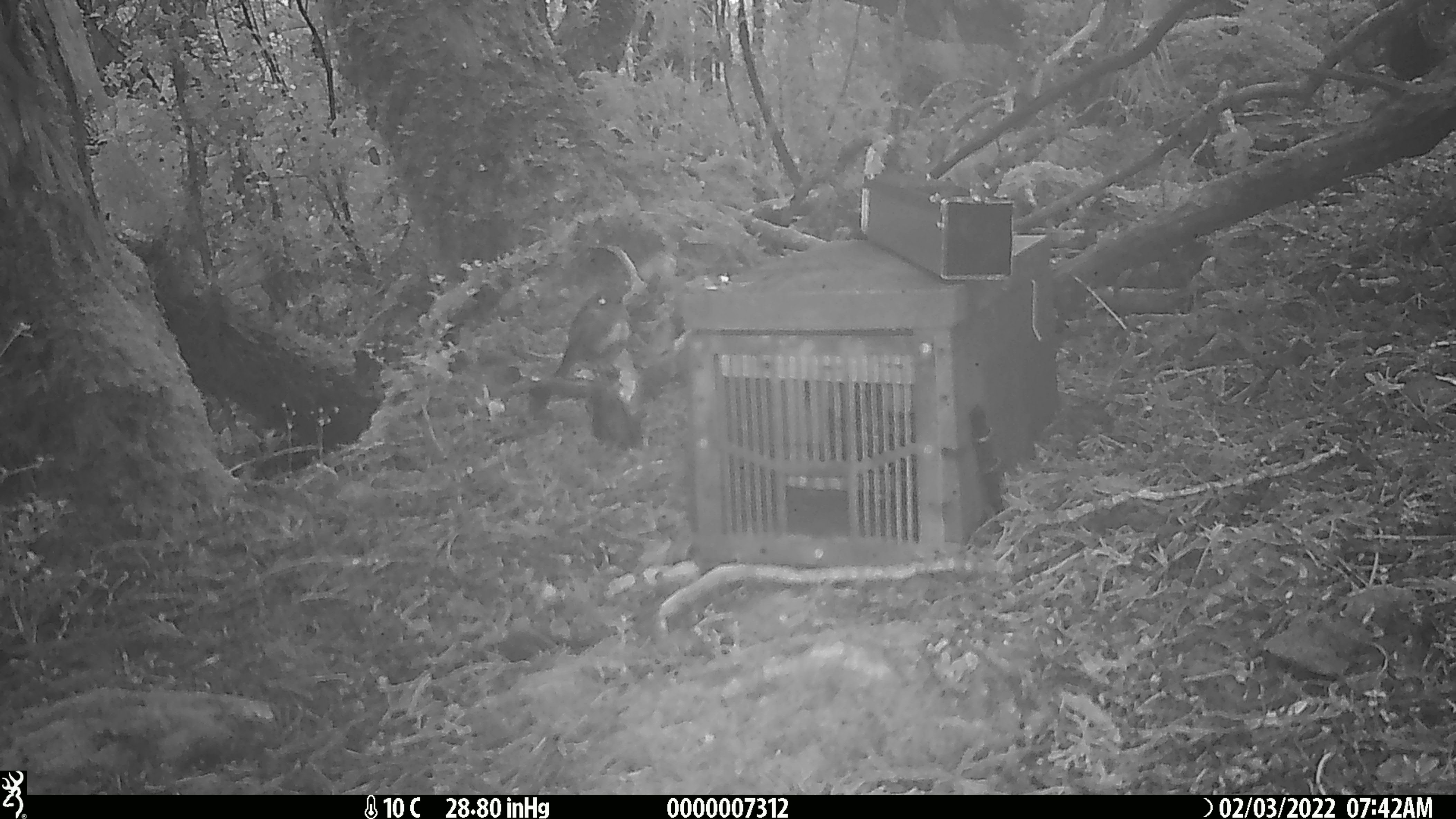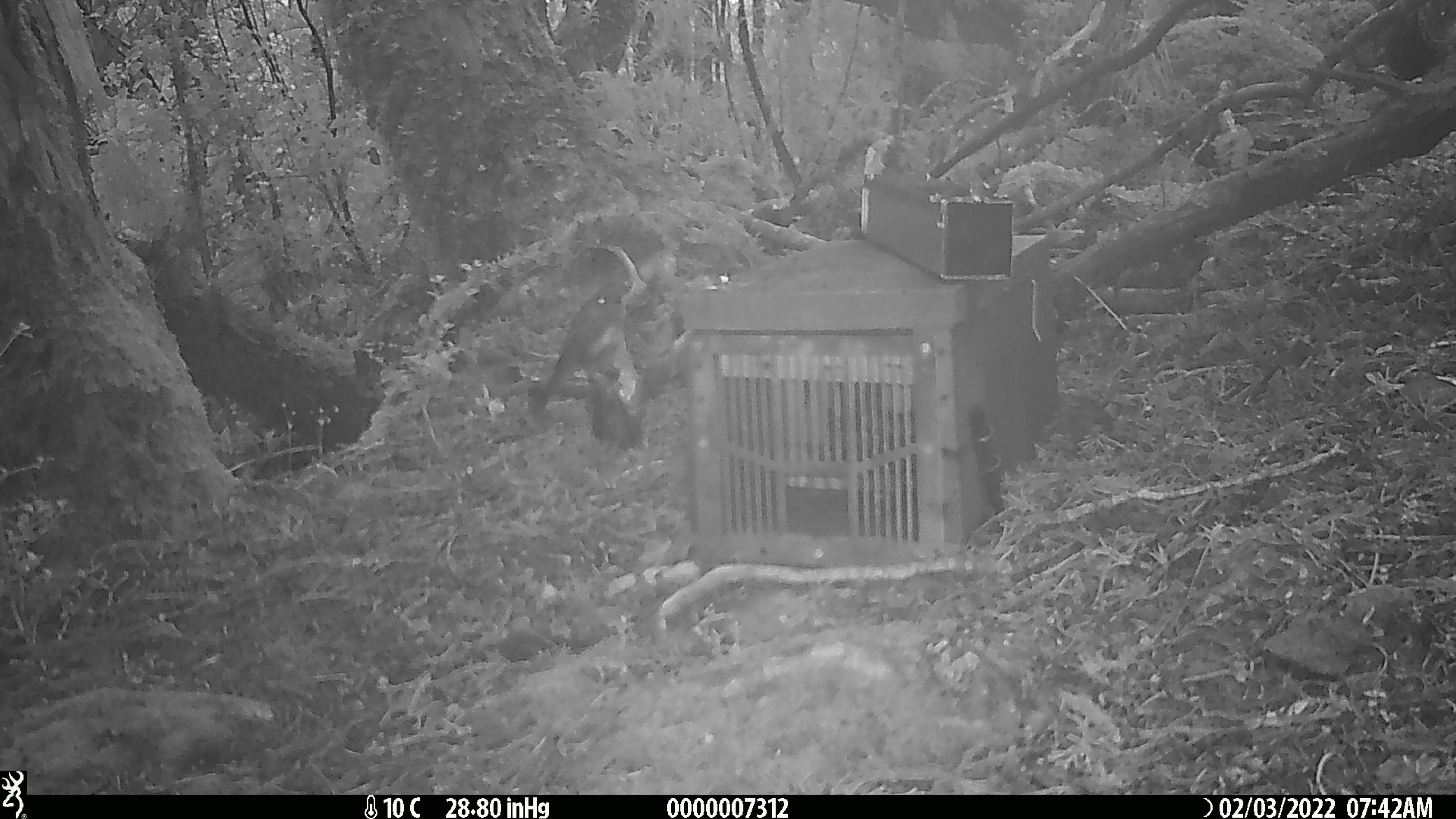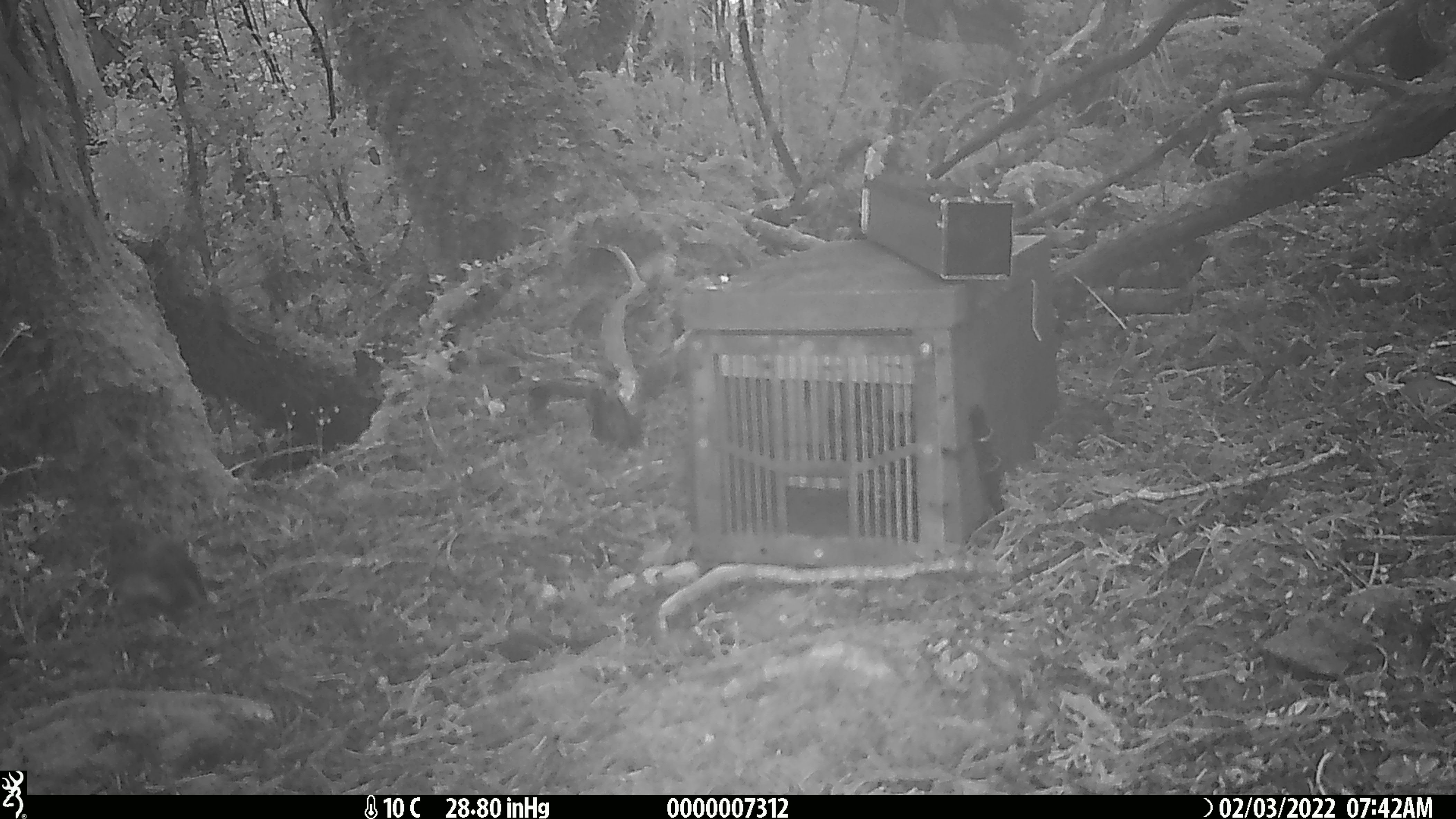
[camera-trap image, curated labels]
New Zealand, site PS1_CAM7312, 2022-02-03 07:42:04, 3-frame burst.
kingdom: Animalia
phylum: Chordata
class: Aves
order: Passeriformes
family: Petroicidae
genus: Petroica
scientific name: Petroica australis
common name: new zealand robin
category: robin